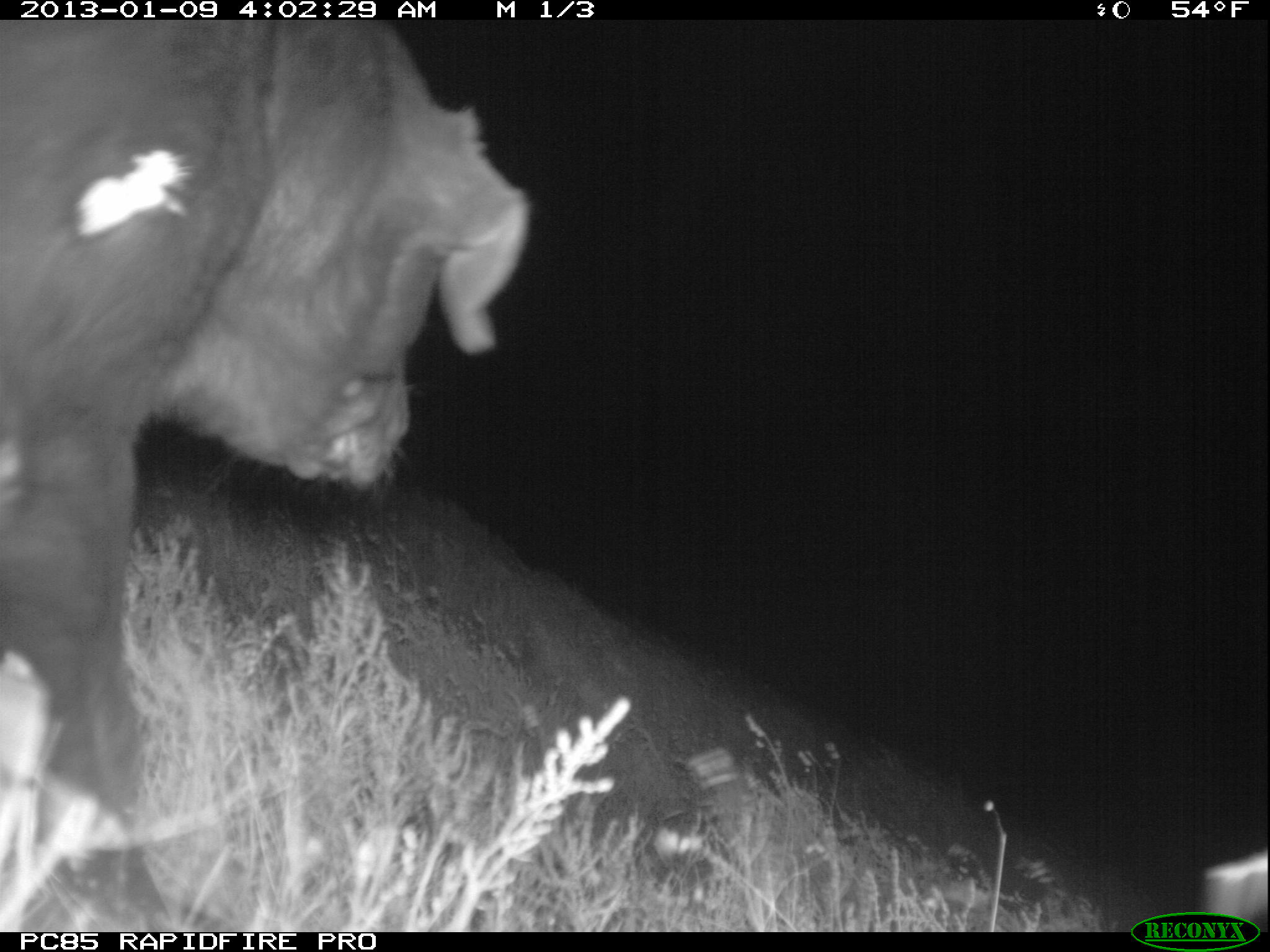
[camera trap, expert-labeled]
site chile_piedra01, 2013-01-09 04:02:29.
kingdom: Animalia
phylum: Chordata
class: Mammalia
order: Carnivora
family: Canidae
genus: Canis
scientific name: Canis familiaris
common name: domestic dog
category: dog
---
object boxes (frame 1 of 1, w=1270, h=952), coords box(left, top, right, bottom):
dog: box(0, 21, 531, 917); box(1195, 848, 1268, 935)